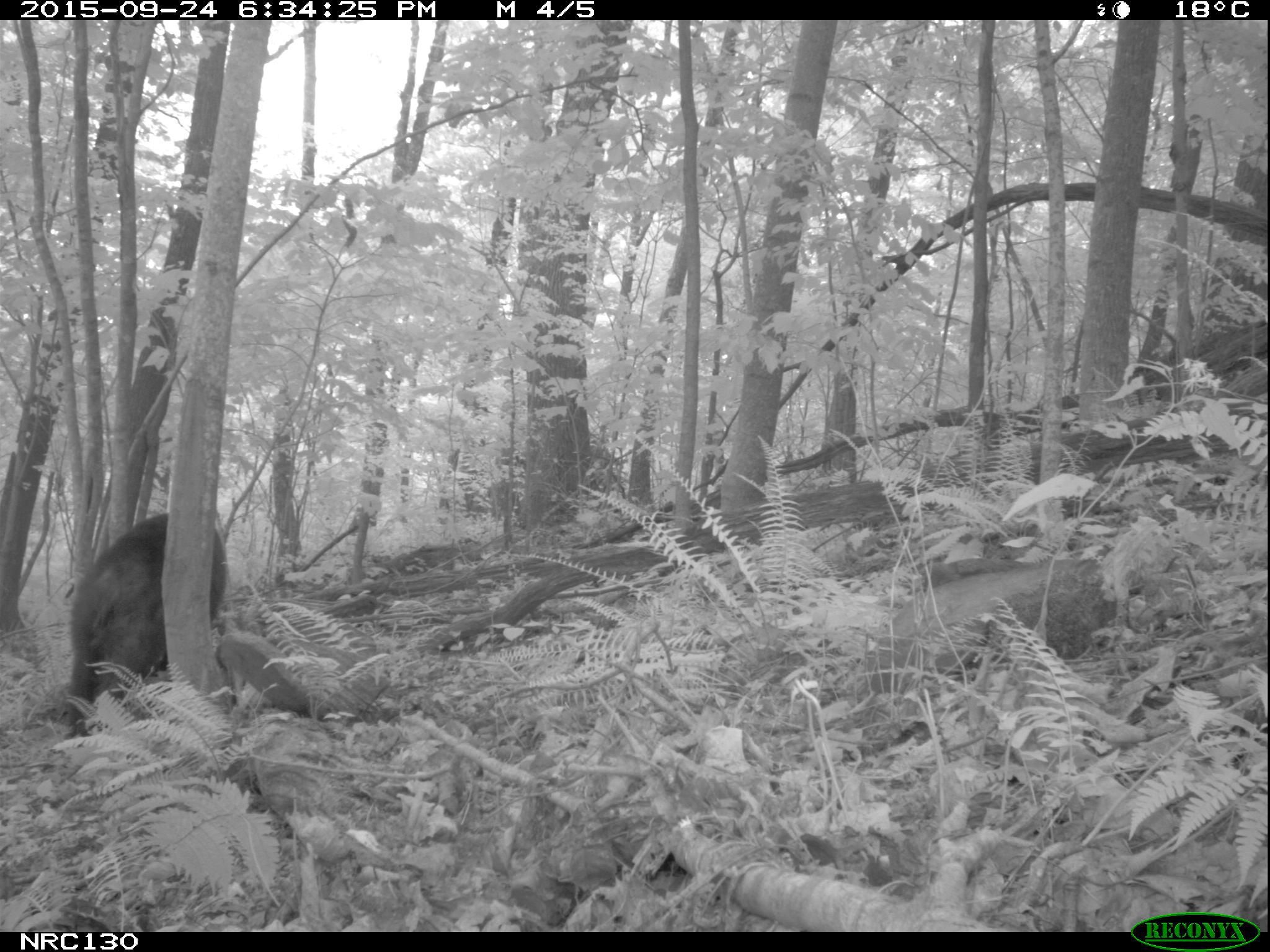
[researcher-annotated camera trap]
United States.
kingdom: Animalia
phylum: Chordata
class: Mammalia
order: Carnivora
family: Ursidae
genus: Ursus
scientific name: Ursus americanus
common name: american black bear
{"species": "American Black Bear (Ursus americanus)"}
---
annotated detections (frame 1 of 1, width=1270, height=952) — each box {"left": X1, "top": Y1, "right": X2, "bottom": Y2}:
American Black Bear: {"left": 49, "top": 503, "right": 256, "bottom": 718}